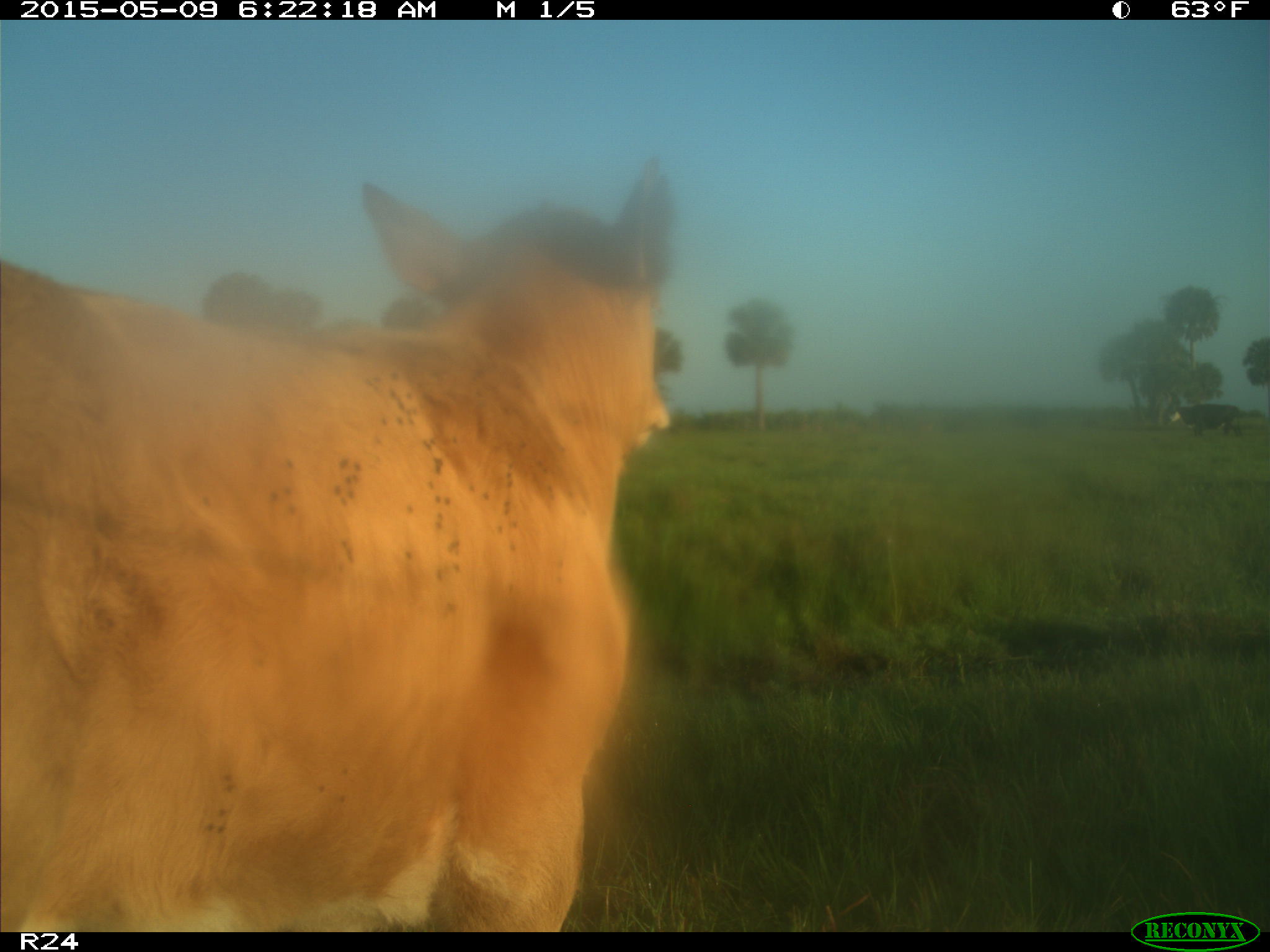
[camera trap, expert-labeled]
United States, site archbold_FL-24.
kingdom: Animalia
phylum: Chordata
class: Mammalia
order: Artiodactyla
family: Bovidae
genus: Bos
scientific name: Bos taurus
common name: domestic cow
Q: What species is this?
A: Bos taurus (domestic cow).